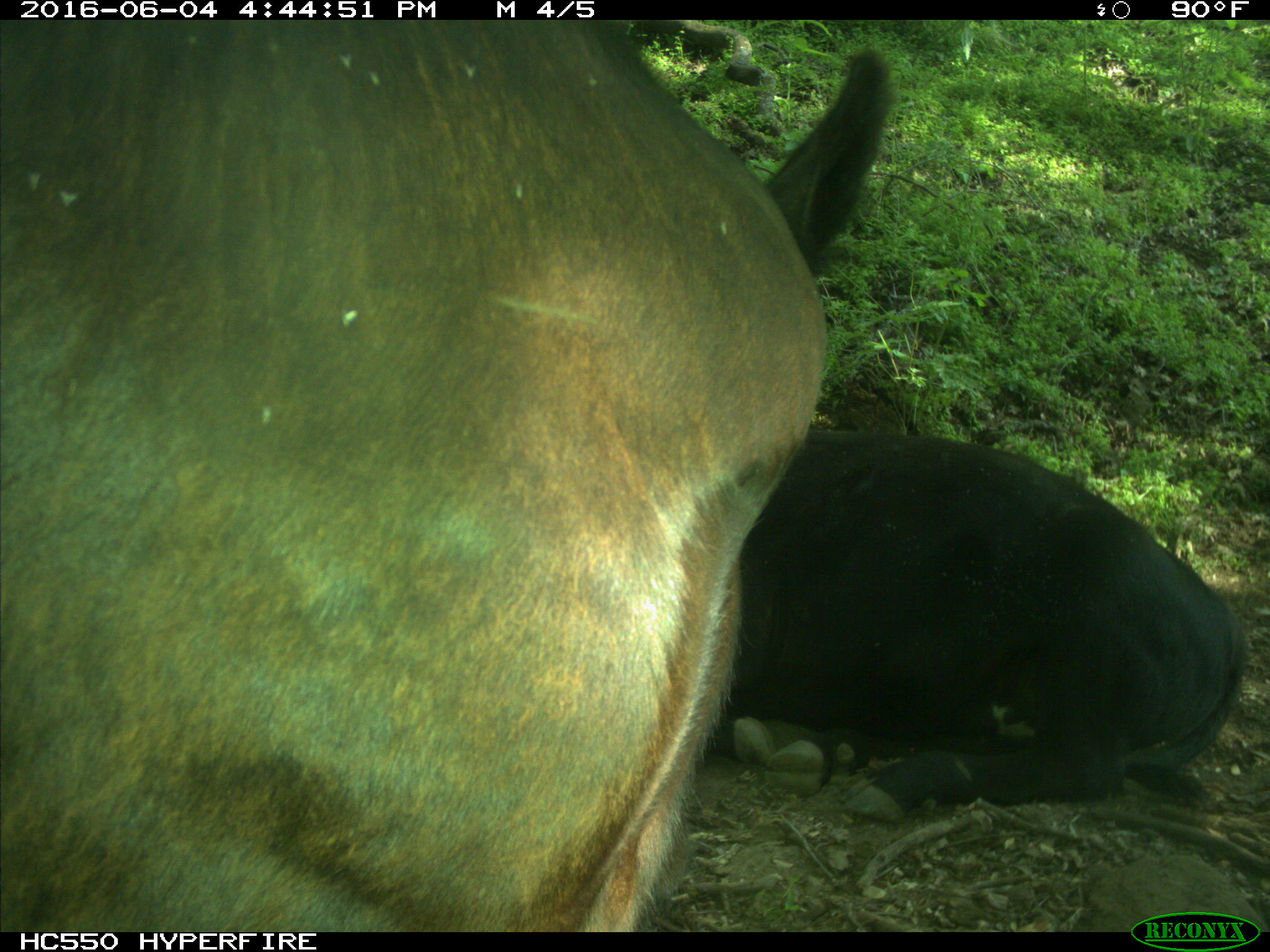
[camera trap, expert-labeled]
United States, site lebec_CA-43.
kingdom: Animalia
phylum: Chordata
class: Mammalia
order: Artiodactyla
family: Bovidae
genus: Bos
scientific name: Bos taurus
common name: domestic cow